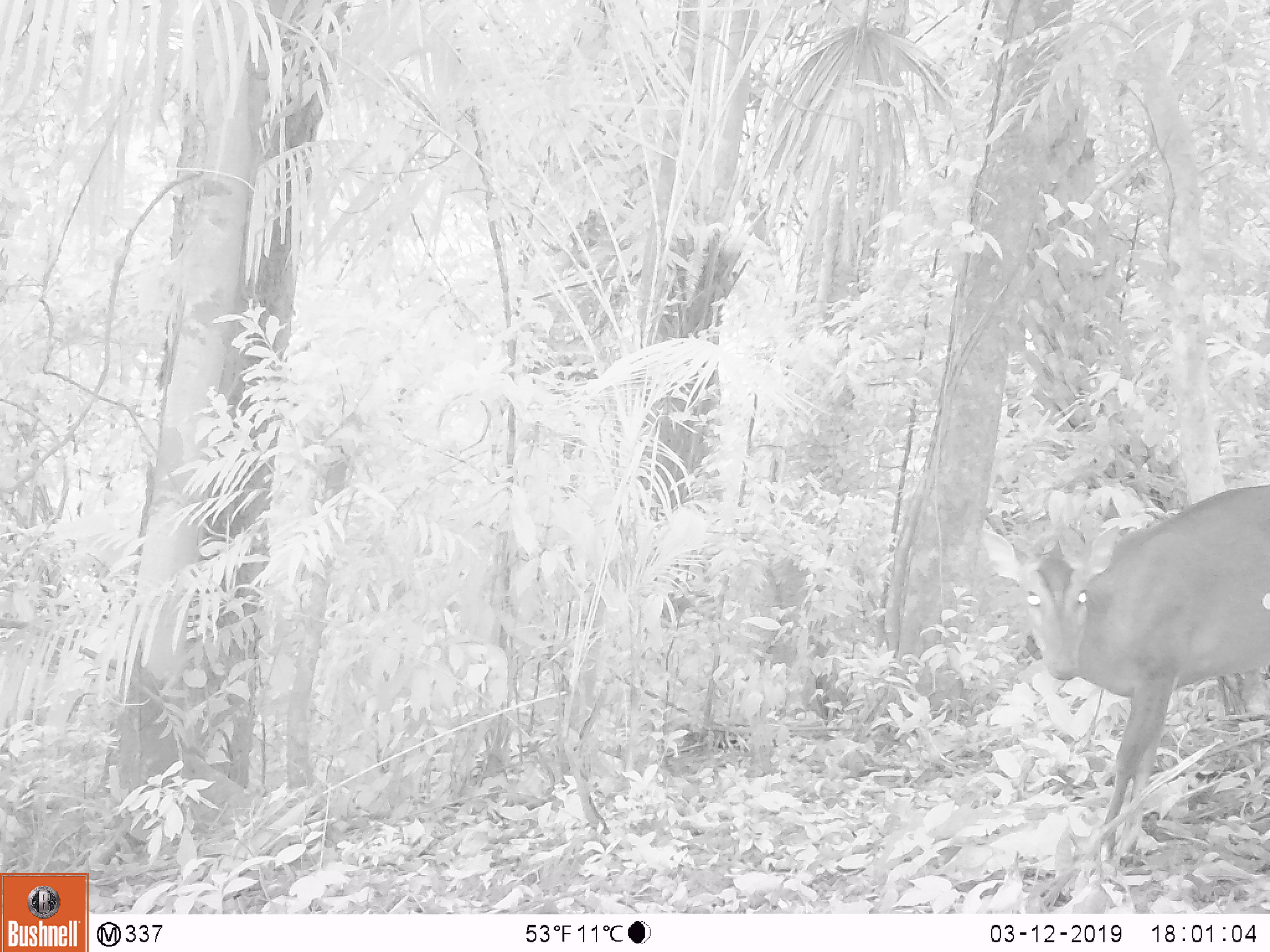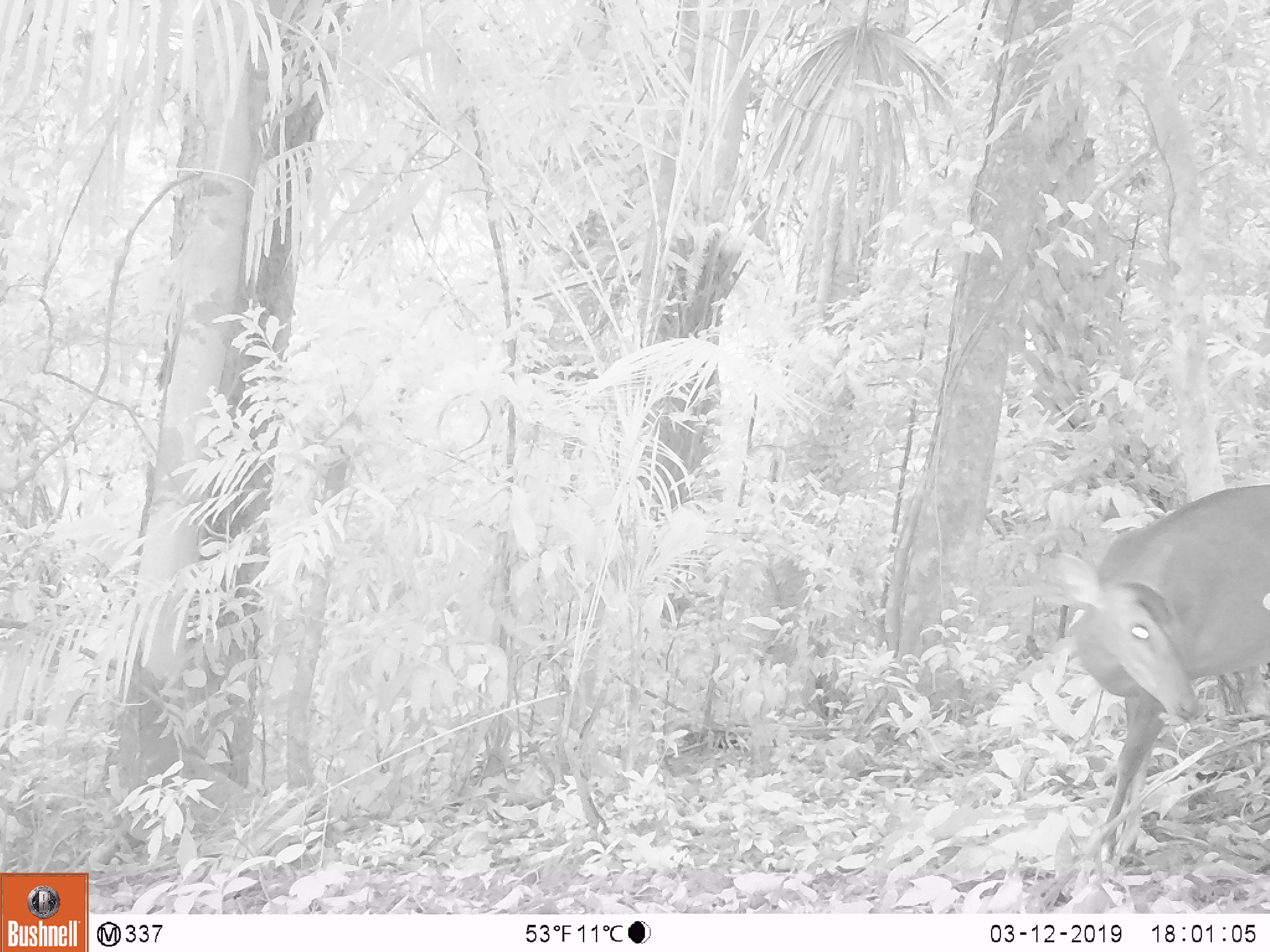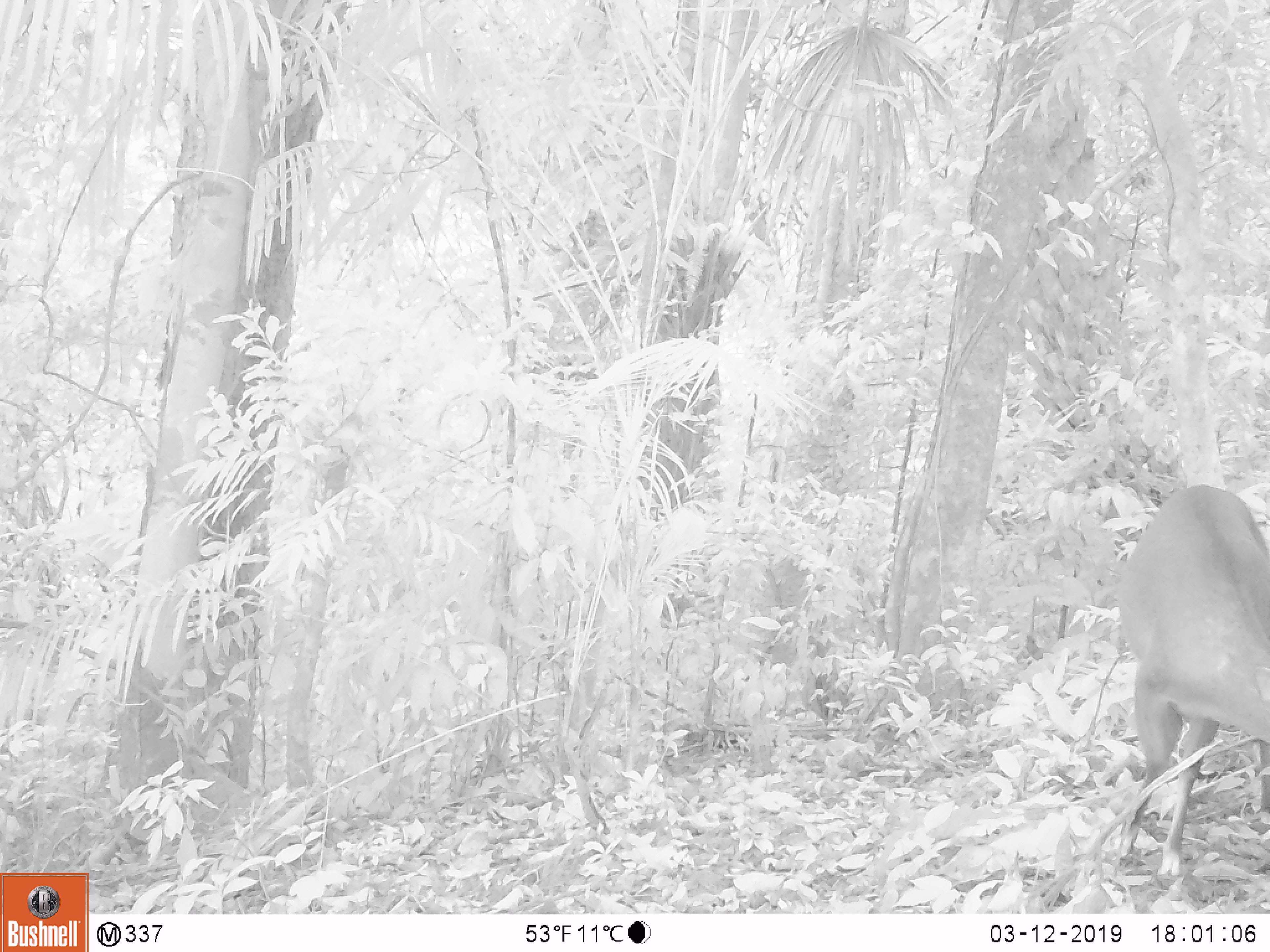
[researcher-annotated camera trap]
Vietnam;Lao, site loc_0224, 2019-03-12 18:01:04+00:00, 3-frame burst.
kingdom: Animalia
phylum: Chordata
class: Mammalia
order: Artiodactyla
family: Cervidae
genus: Muntiacus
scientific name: Muntiacus vuquangensis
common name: large-antlered muntjac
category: large antlered muntjac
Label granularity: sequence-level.